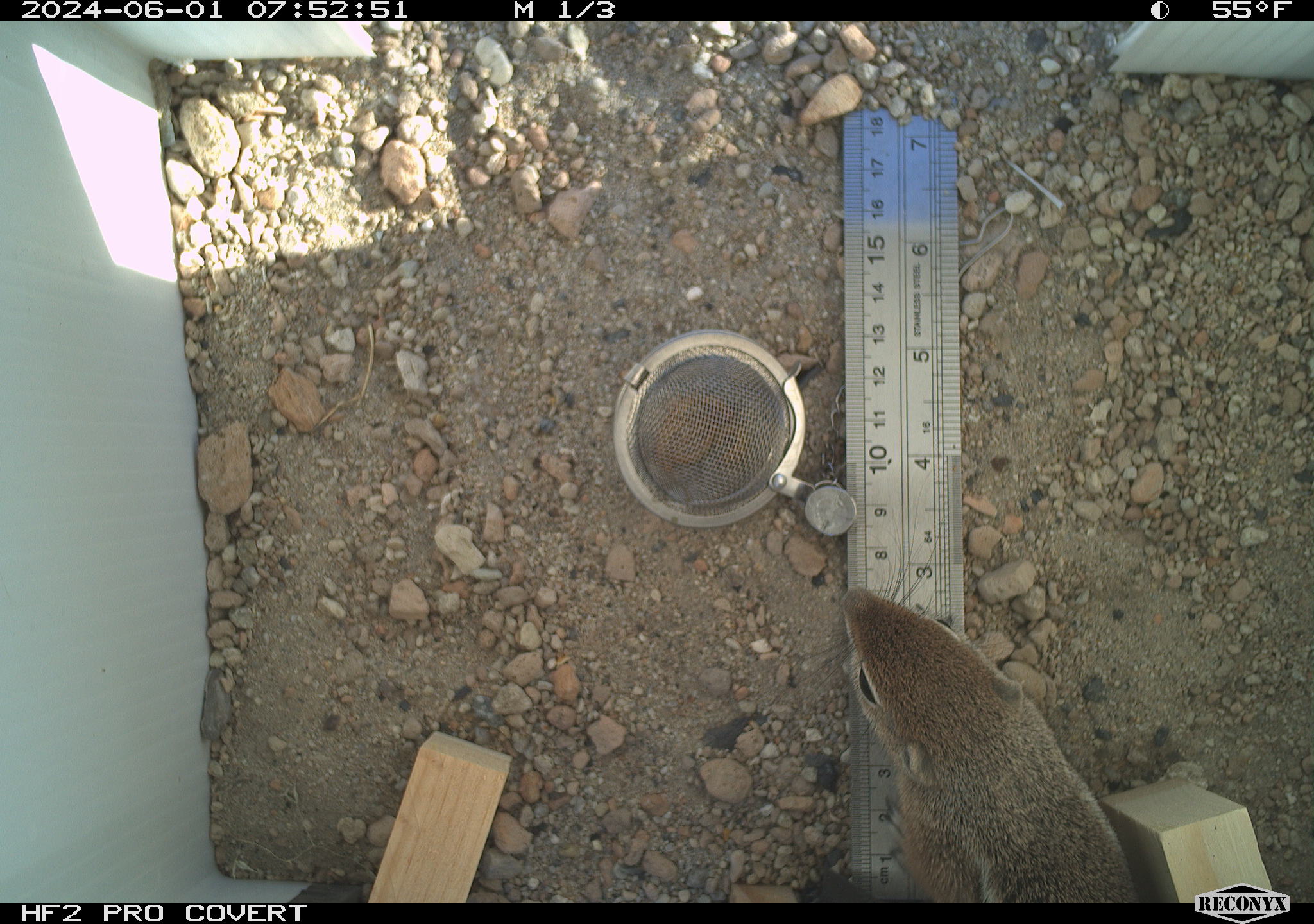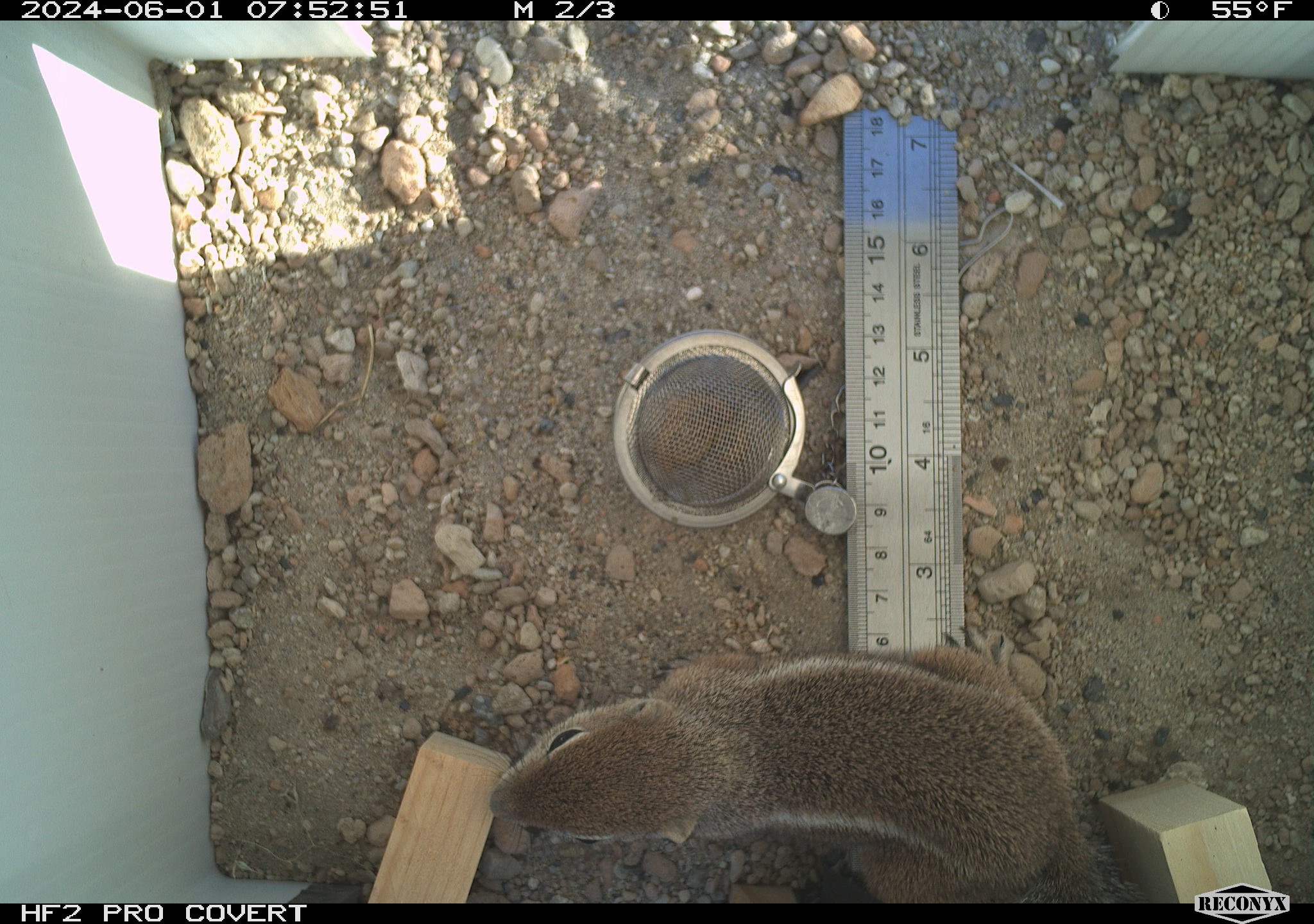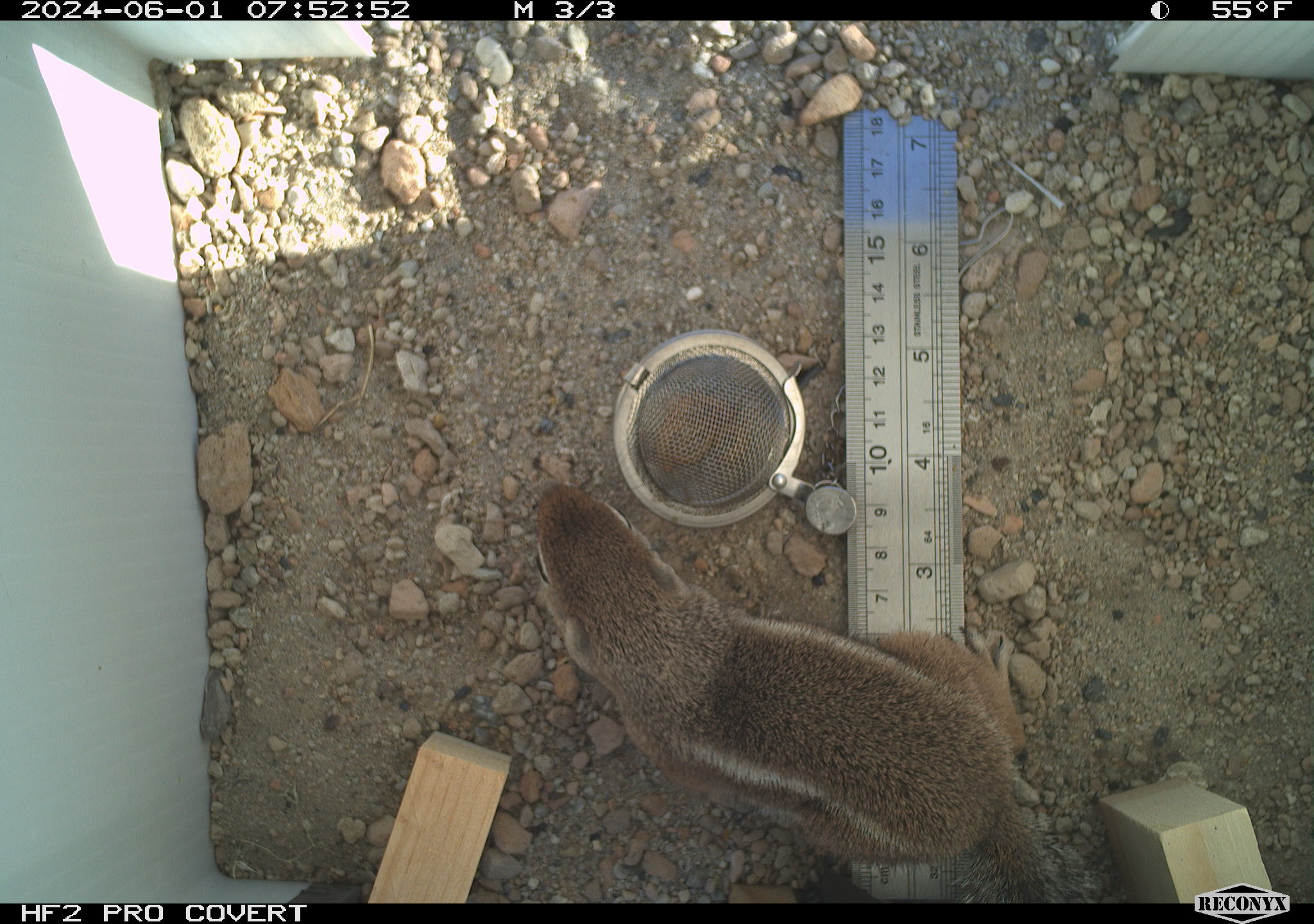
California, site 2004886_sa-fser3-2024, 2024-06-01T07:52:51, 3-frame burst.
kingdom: Animalia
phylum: Chordata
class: Mammalia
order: Rodentia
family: Sciuridae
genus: Ammospermophilus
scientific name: Ammospermophilus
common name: antelope ground squirrels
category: ammospermophilus species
Ammospermophilus species (antelope ground squirrels) (Ammospermophilus).